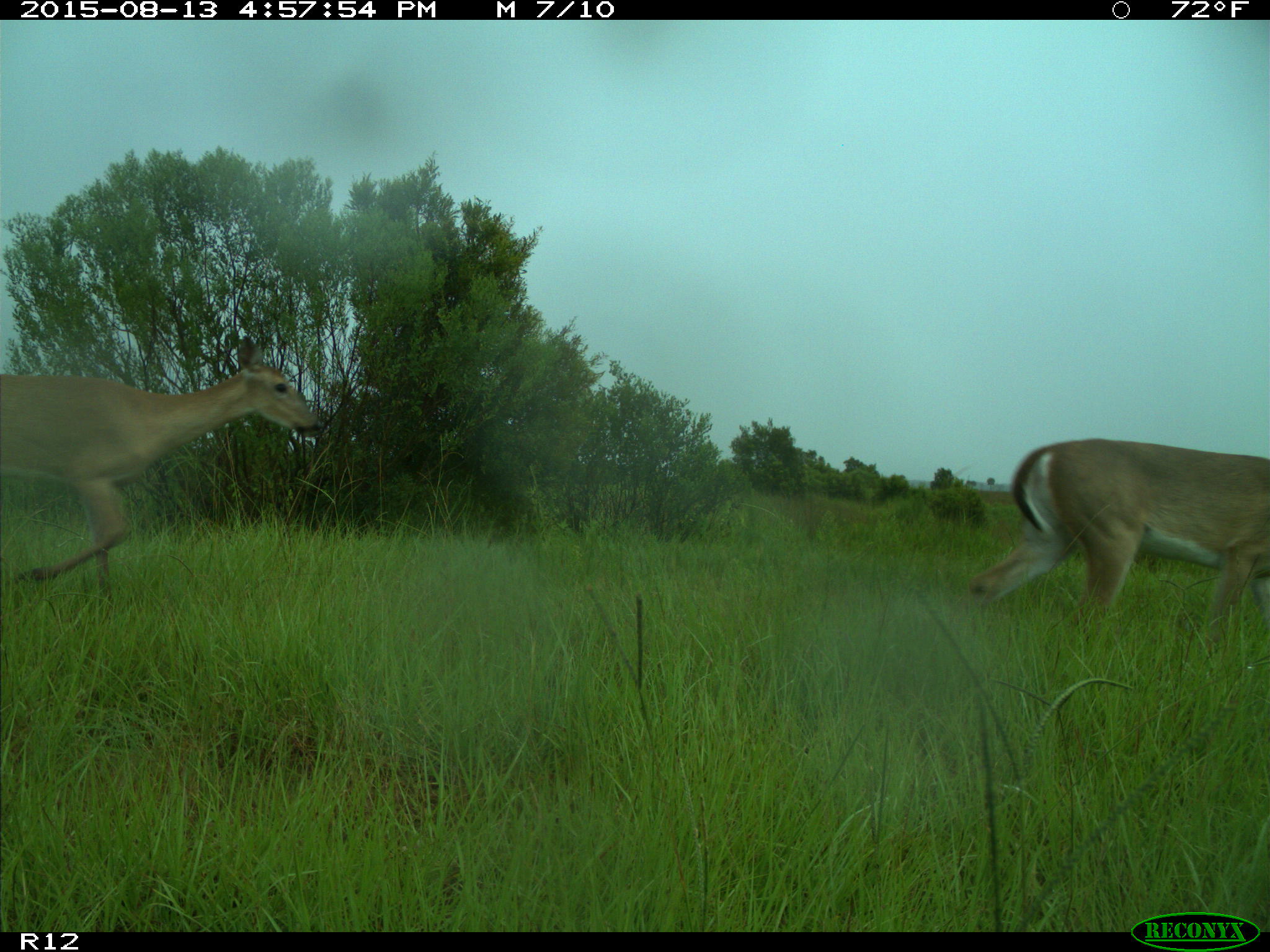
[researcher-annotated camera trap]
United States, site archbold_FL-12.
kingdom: Animalia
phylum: Chordata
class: Mammalia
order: Artiodactyla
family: Cervidae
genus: Odocoileus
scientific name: Odocoileus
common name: deer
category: unidentified deer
Unidentified deer (deer) (Odocoileus).